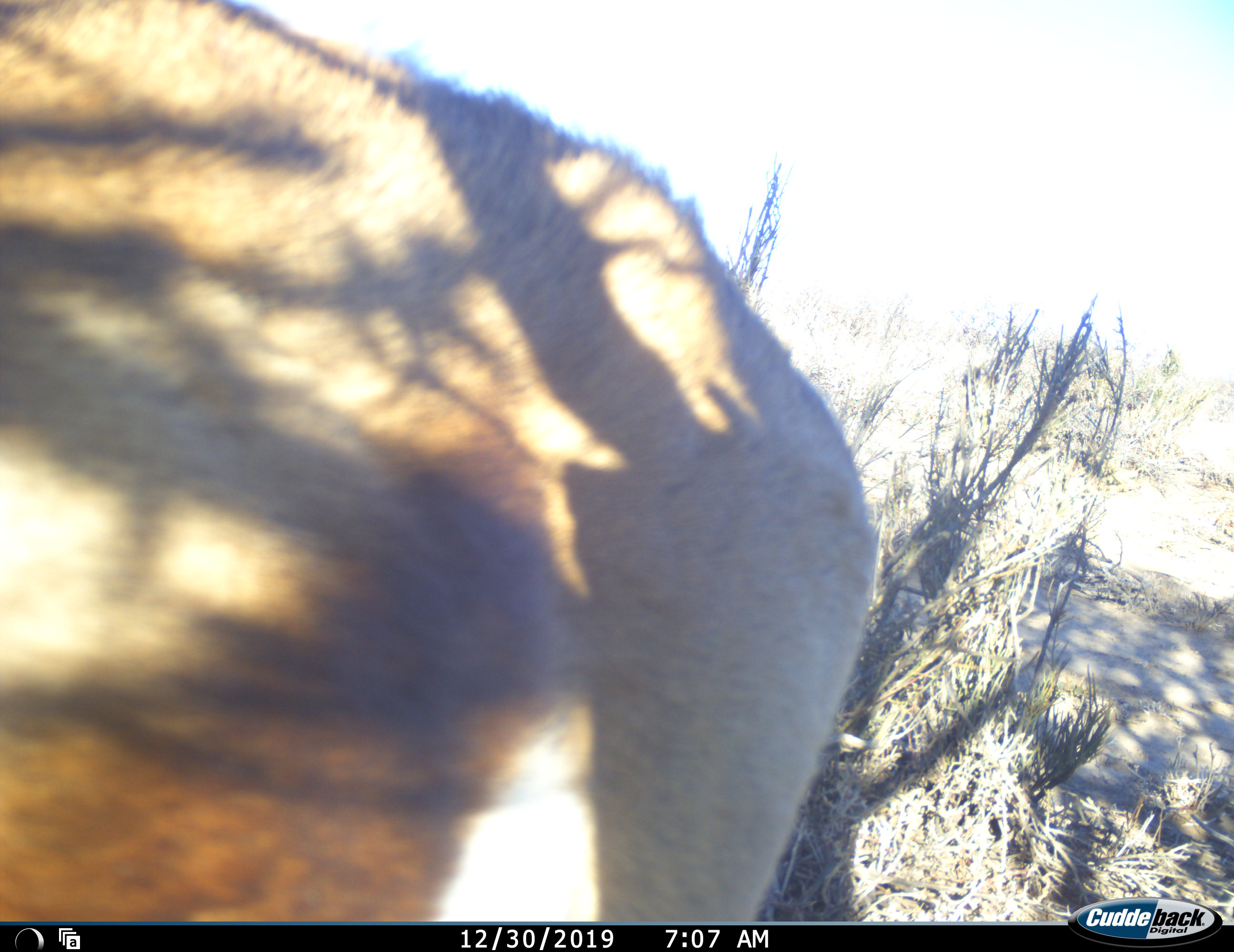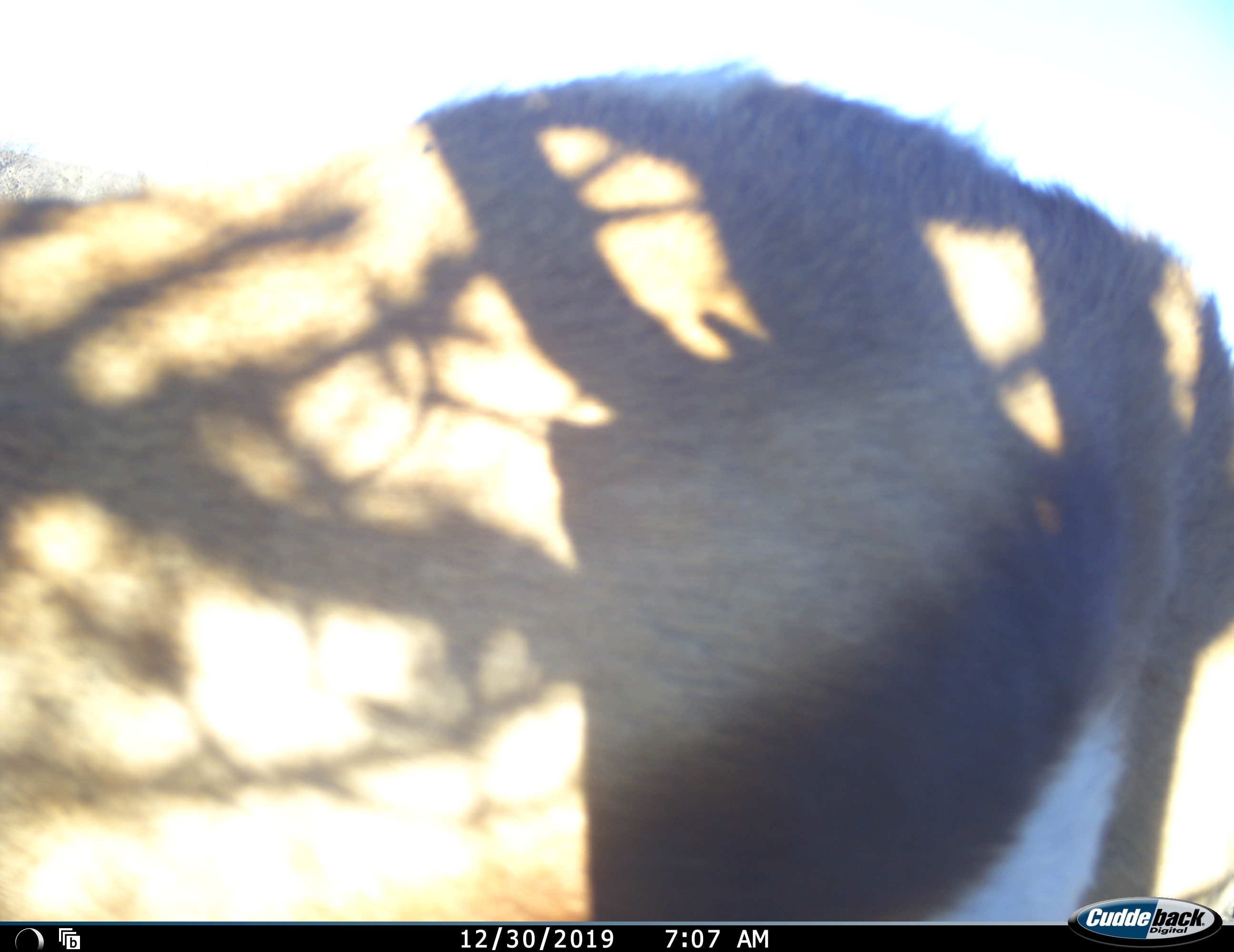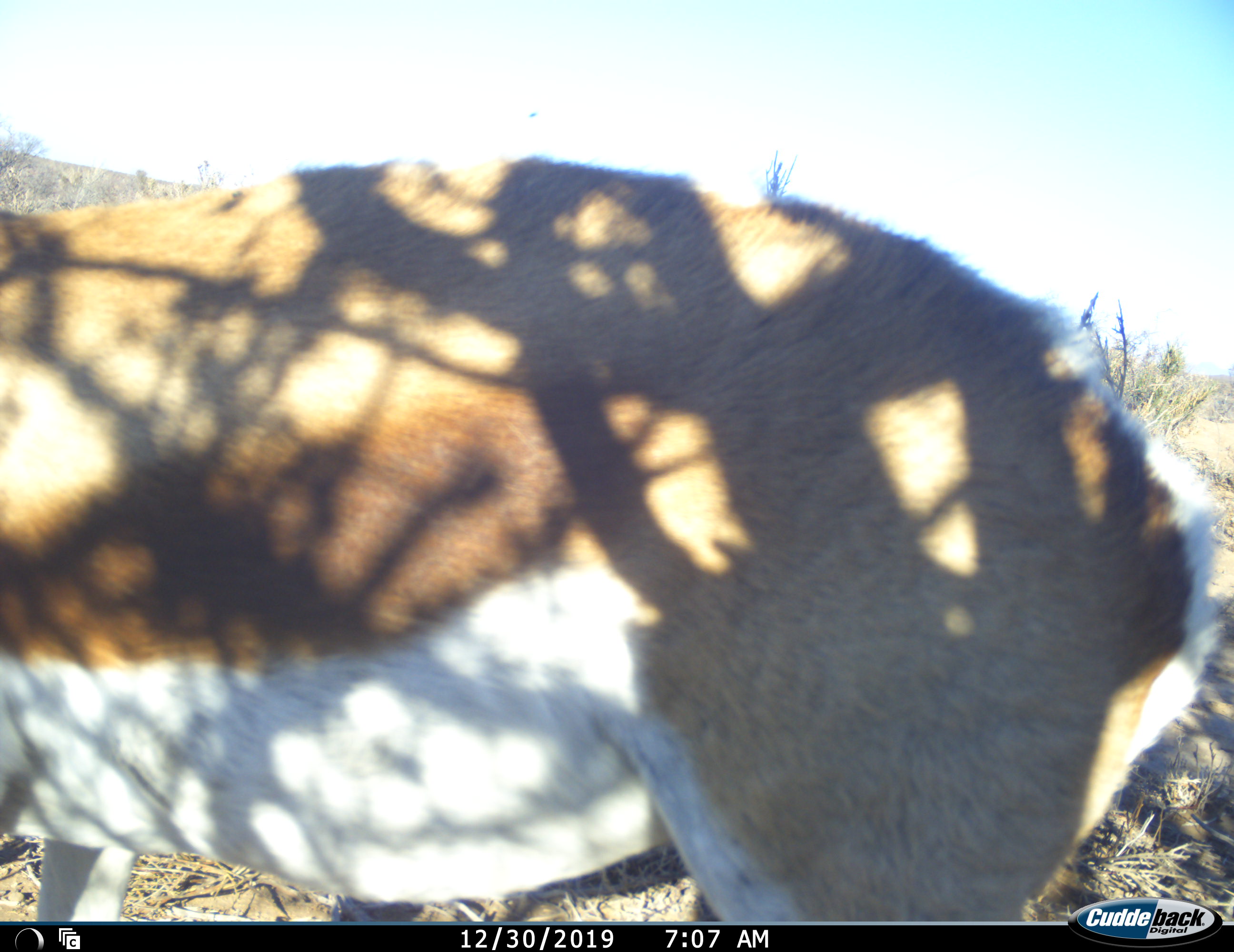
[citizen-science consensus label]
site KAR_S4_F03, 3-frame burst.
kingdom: Animalia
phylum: Chordata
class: Mammalia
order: Artiodactyla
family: Bovidae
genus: Antidorcas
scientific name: Antidorcas marsupialis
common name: springbok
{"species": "springbok (Antidorcas marsupialis)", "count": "1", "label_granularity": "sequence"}